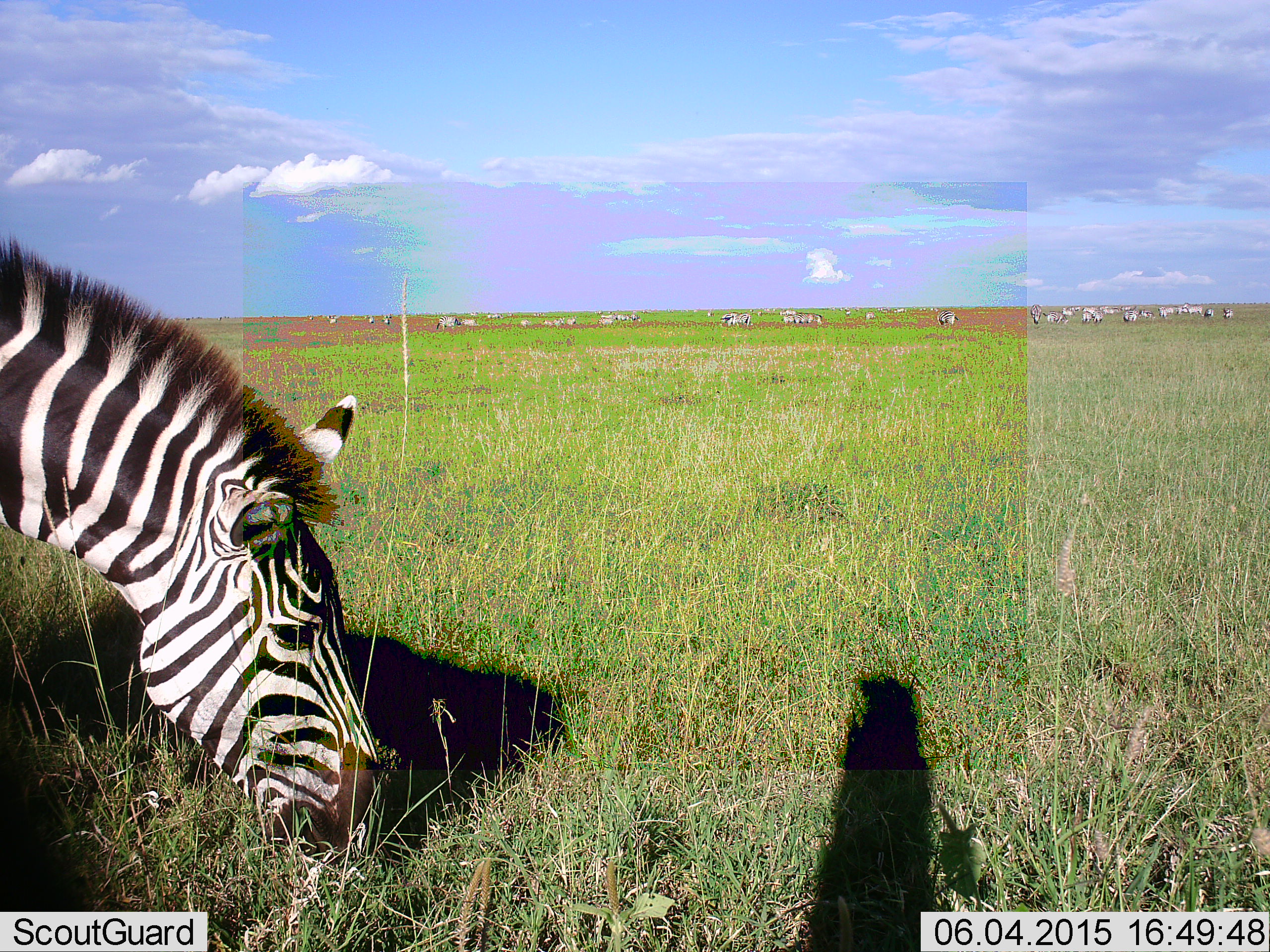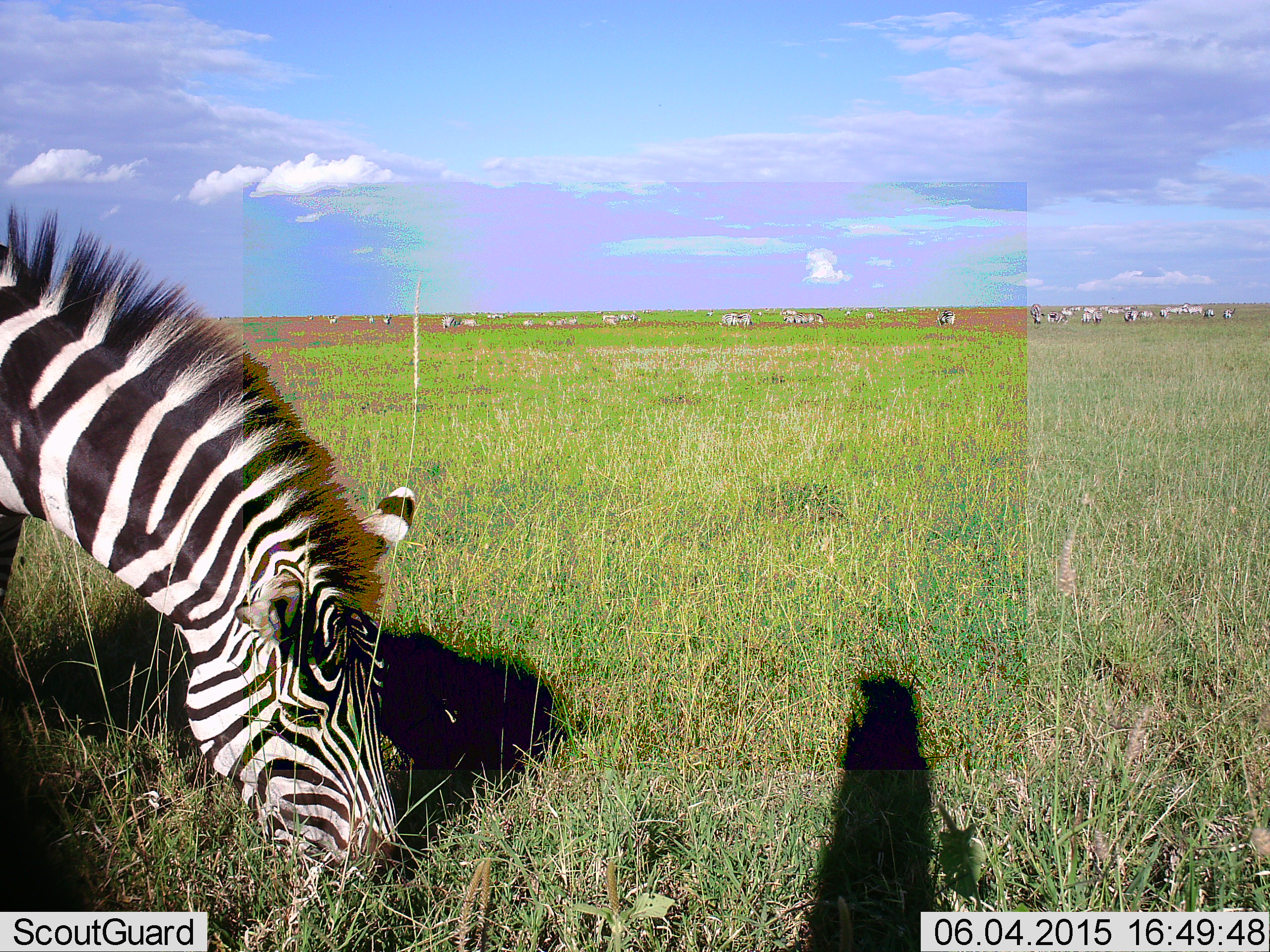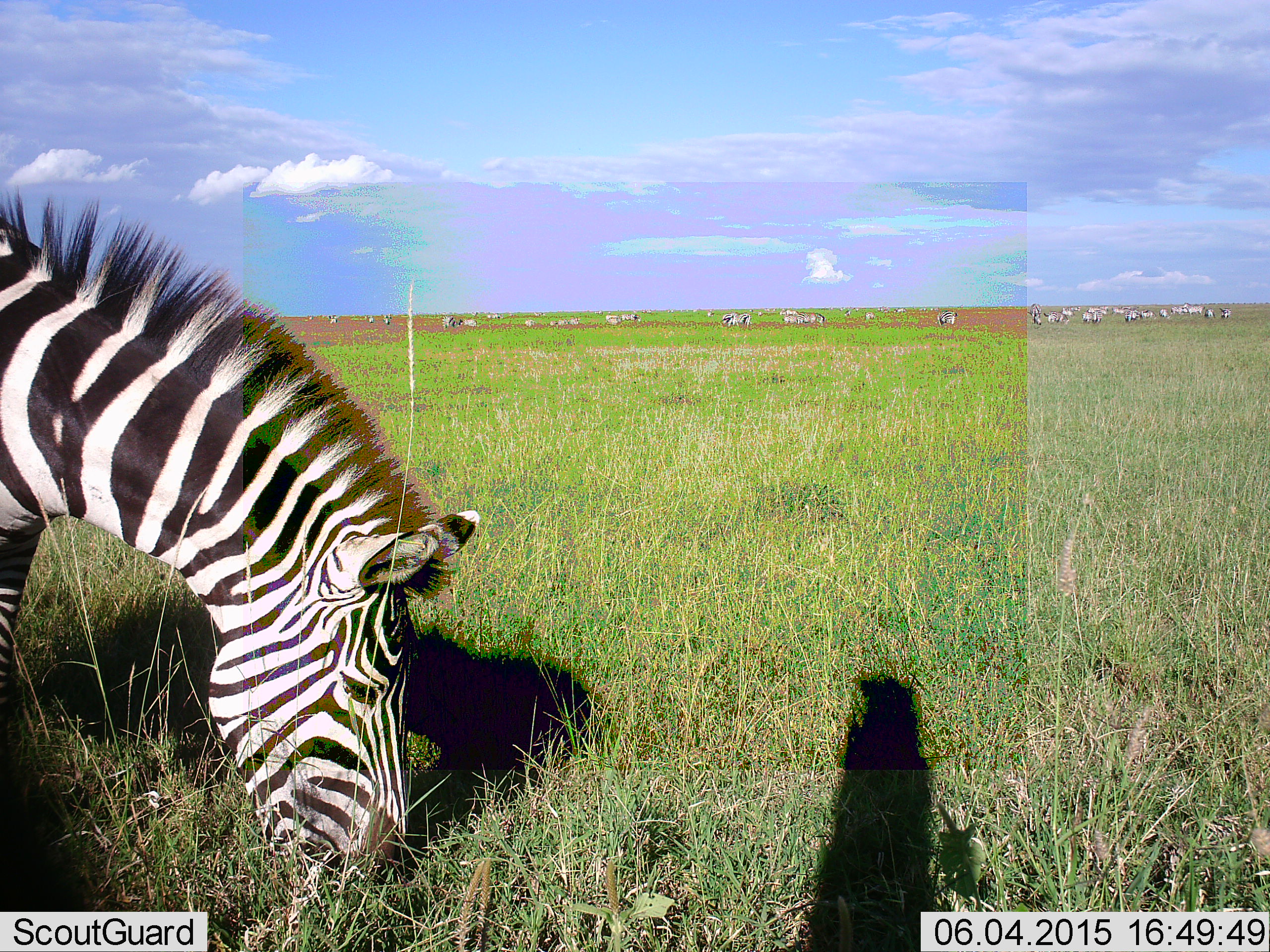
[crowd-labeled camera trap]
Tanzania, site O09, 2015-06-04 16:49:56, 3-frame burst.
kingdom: Animalia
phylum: Chordata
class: Mammalia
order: Perissodactyla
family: Equidae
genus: Equus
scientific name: Equus quagga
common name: plains zebra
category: zebra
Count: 11-50.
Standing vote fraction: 40%.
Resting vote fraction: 0%.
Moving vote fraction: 30%.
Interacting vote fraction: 0%.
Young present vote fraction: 10%.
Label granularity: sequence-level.